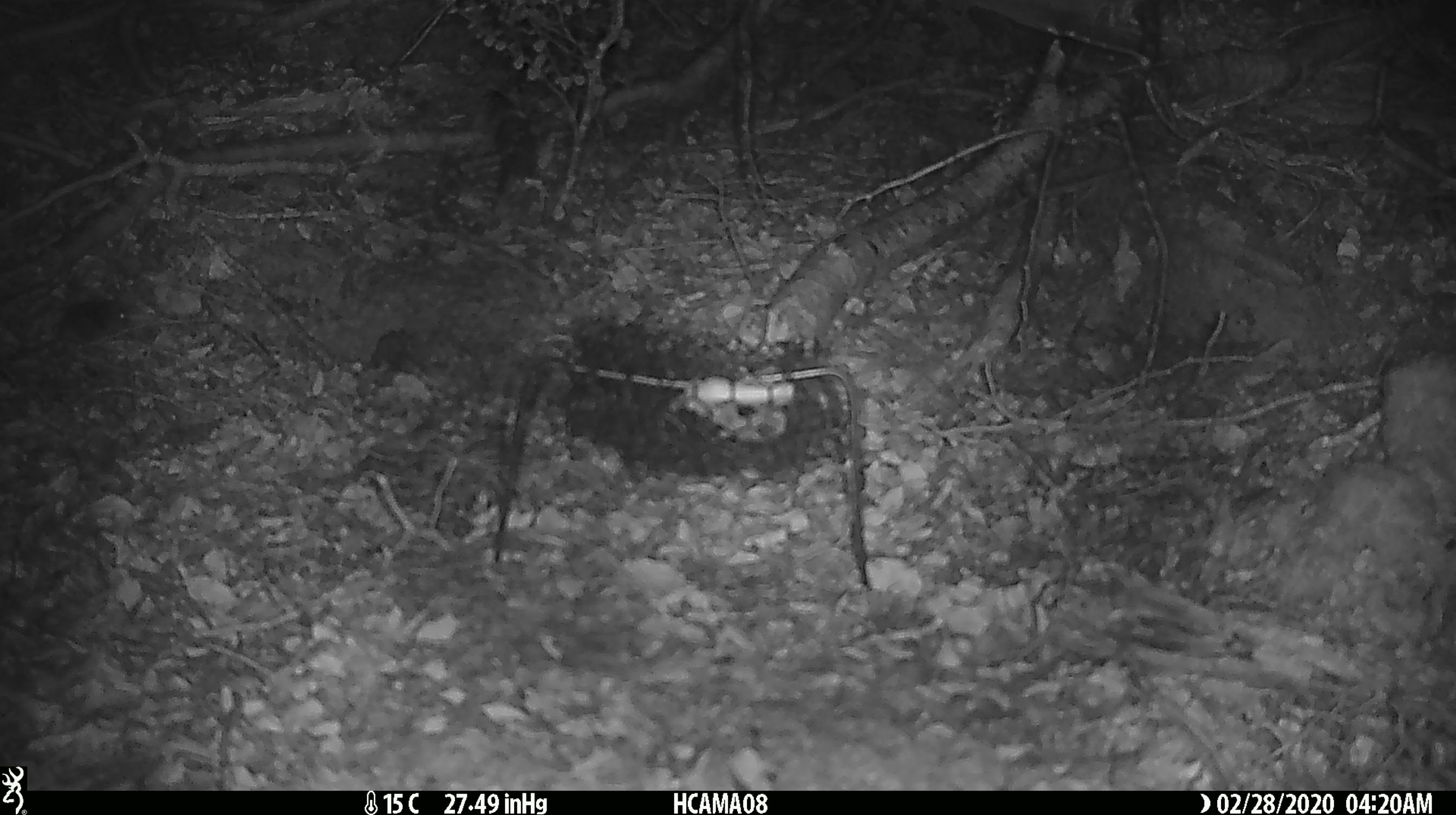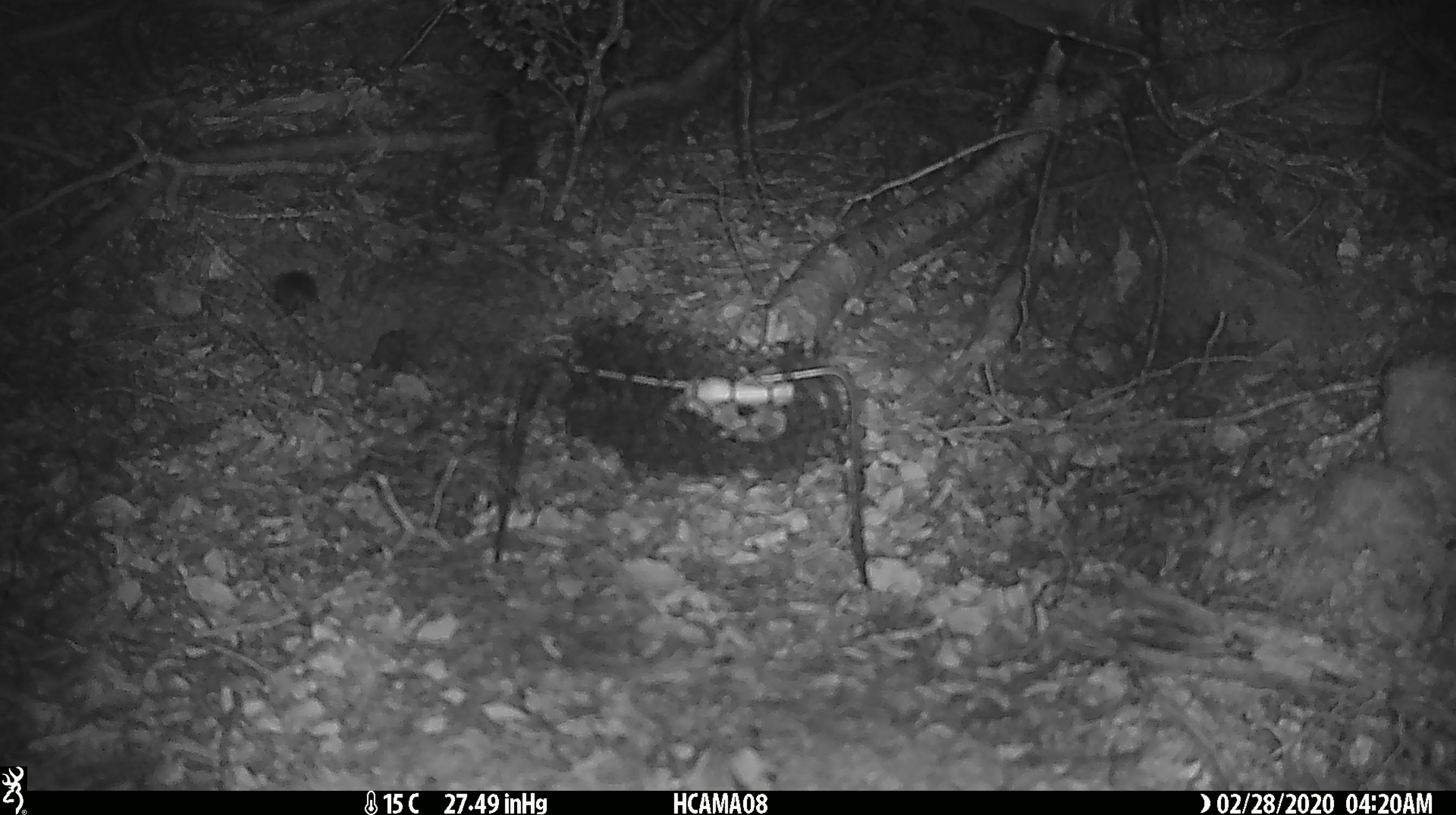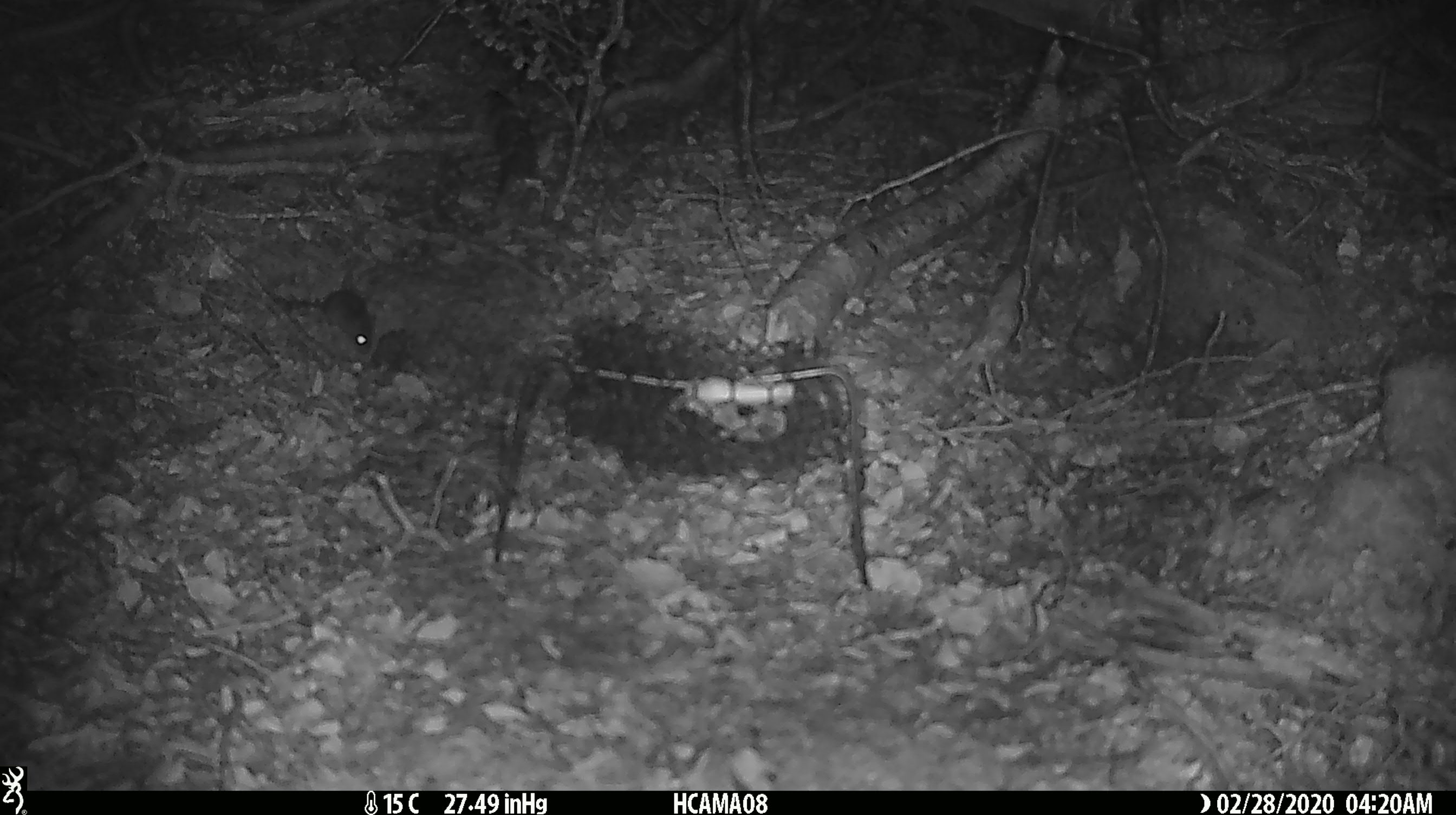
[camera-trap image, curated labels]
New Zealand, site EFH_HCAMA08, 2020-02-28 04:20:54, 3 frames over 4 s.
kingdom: Animalia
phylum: Chordata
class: Mammalia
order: Rodentia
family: Muridae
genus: Mus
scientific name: Mus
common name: mouse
Mouse (Mus).